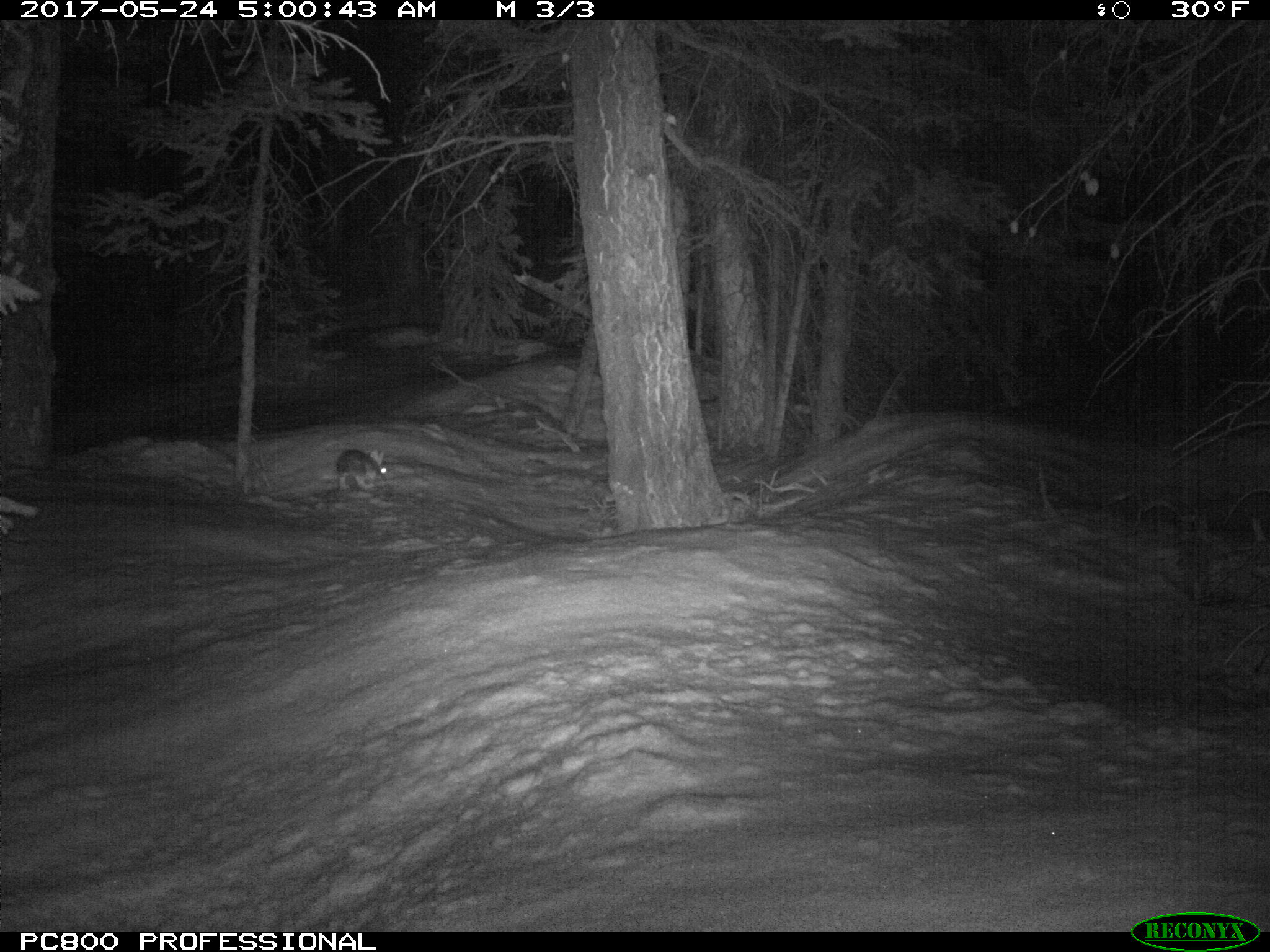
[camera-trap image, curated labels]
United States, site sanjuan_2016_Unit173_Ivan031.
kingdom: Animalia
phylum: Chordata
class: Mammalia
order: Lagomorpha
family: Leporidae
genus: Lepus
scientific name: Lepus americanus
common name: snowshoe hare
Lepus americanus (snowshoe hare).